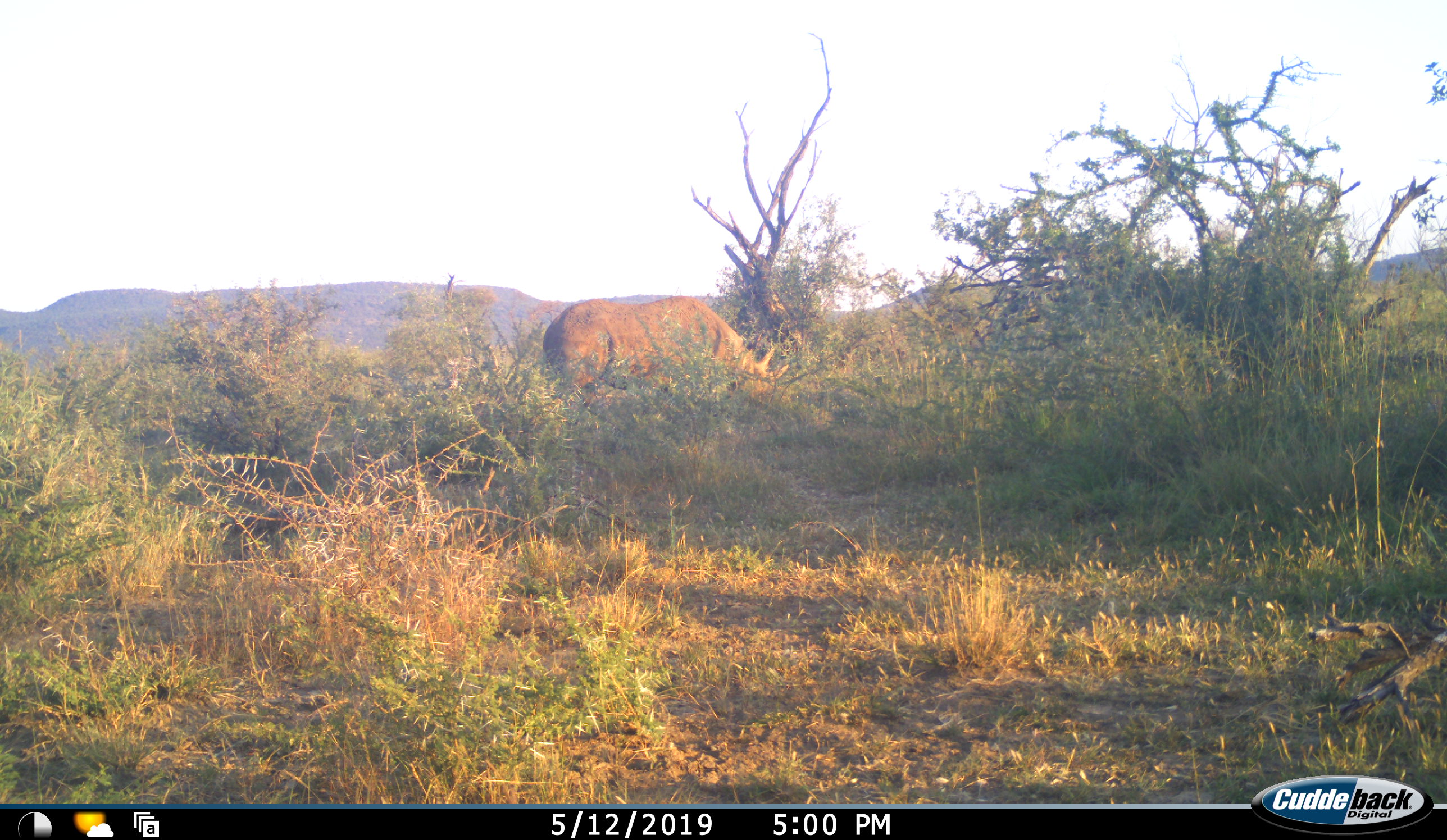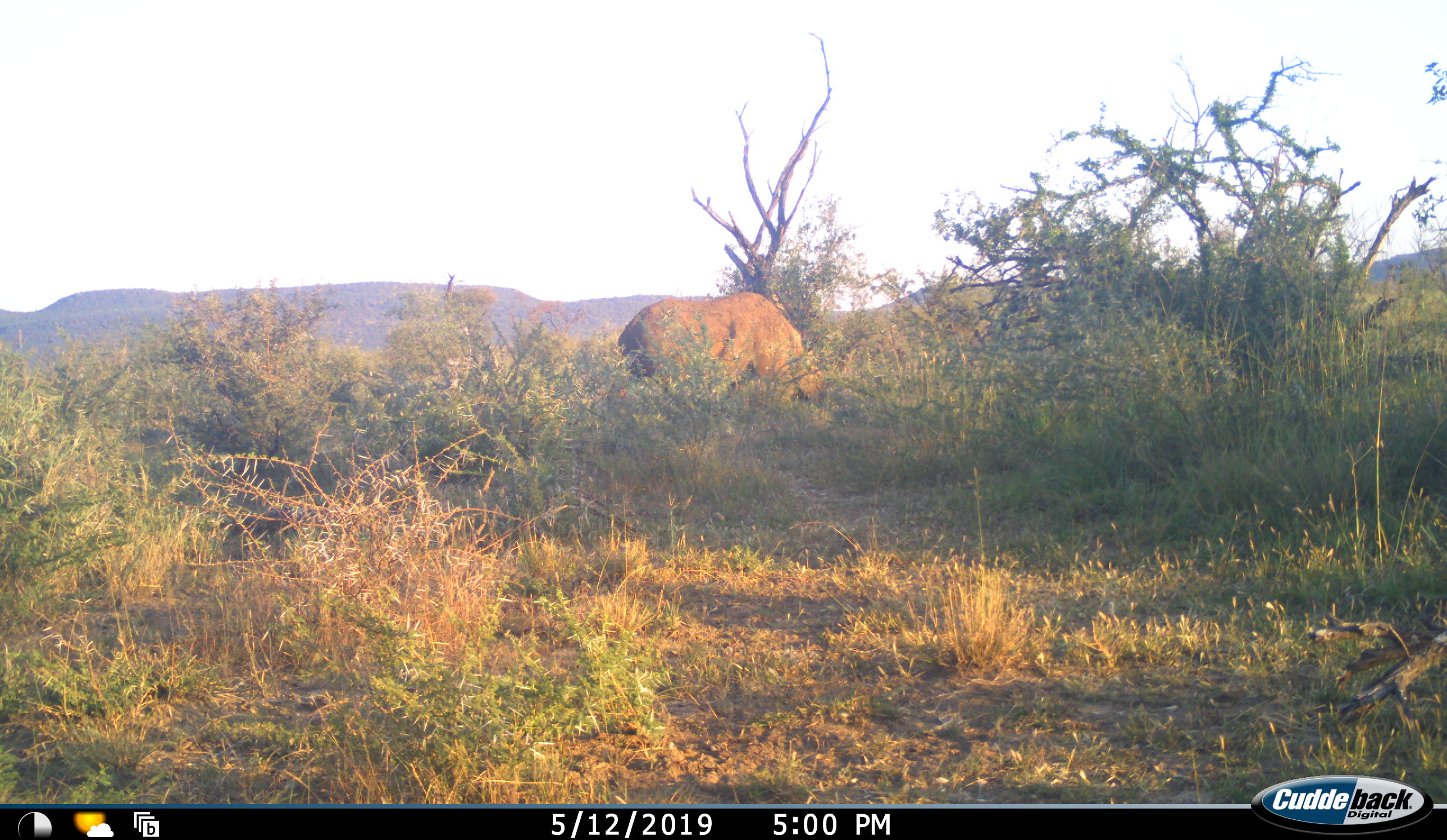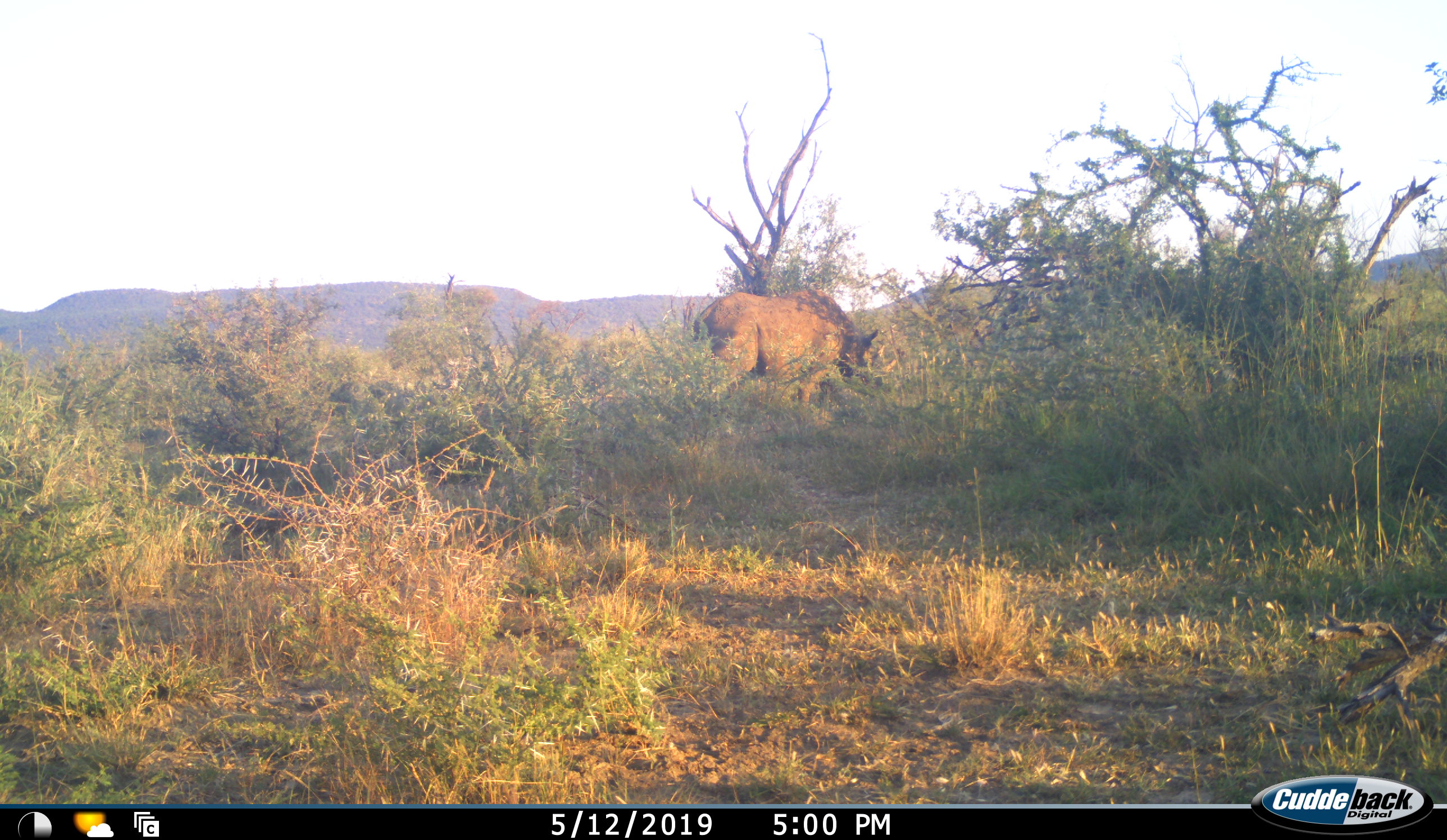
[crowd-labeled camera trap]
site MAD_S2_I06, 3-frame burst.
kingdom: Animalia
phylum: Chordata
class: Mammalia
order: Perissodactyla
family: Rhinocerotidae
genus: Diceros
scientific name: Diceros bicornis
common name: black rhinoceros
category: rhinocerosblack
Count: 1.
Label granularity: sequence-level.